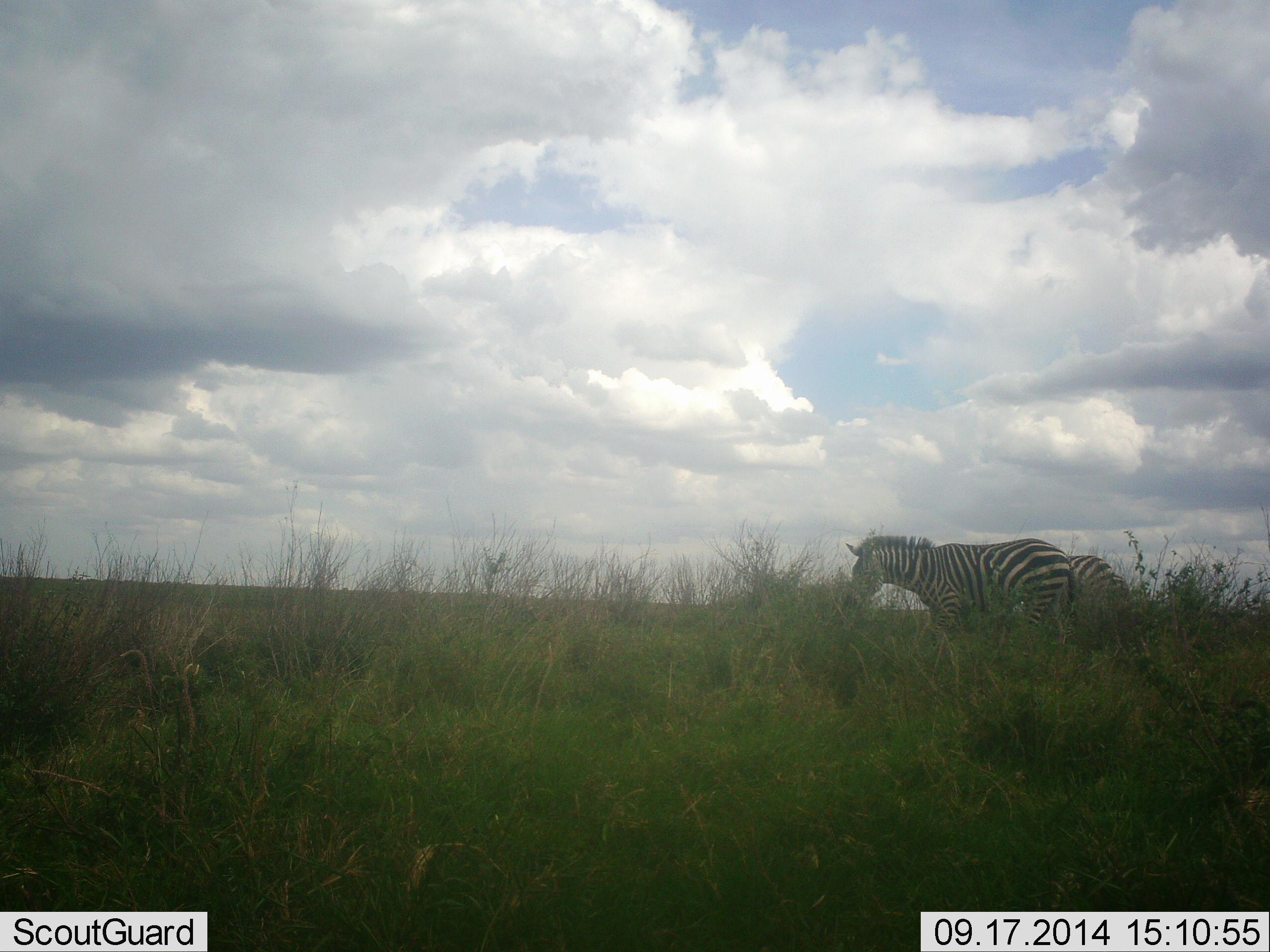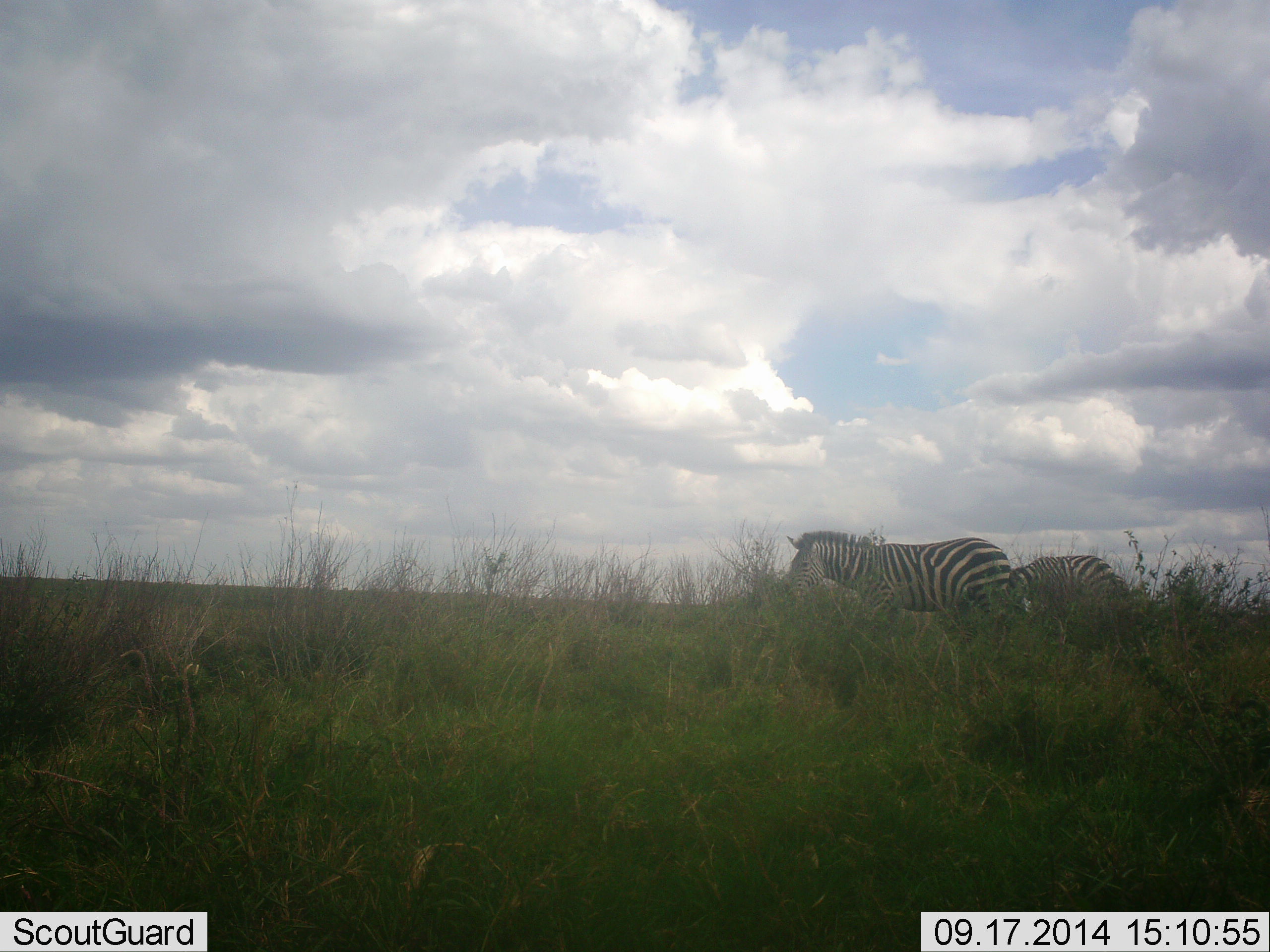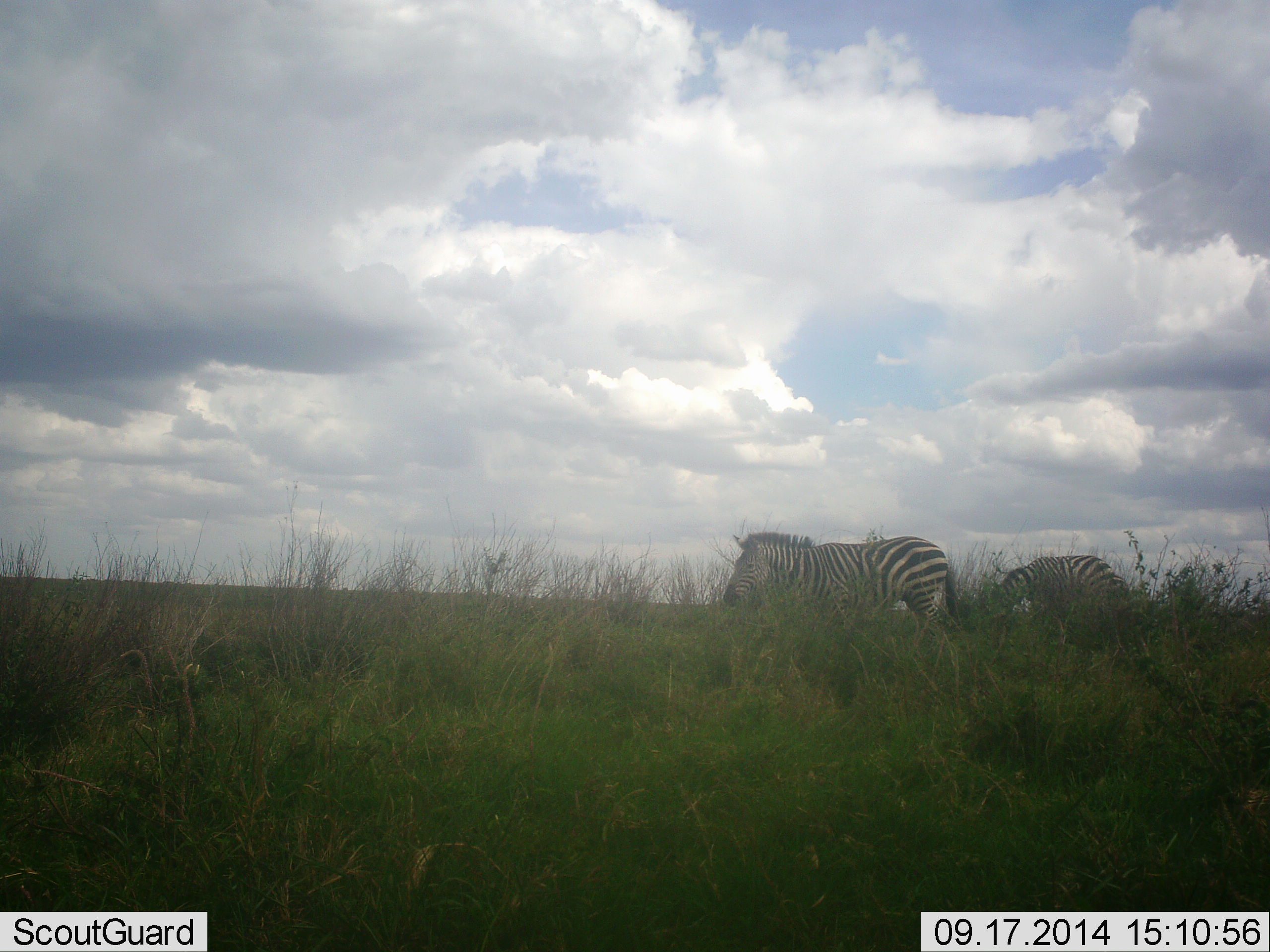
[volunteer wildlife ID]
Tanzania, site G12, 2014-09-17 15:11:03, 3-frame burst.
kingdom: Animalia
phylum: Chordata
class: Mammalia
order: Perissodactyla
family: Equidae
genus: Equus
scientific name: Equus quagga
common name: plains zebra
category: zebra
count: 2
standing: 50%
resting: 0%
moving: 90%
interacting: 0%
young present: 0%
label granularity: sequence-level